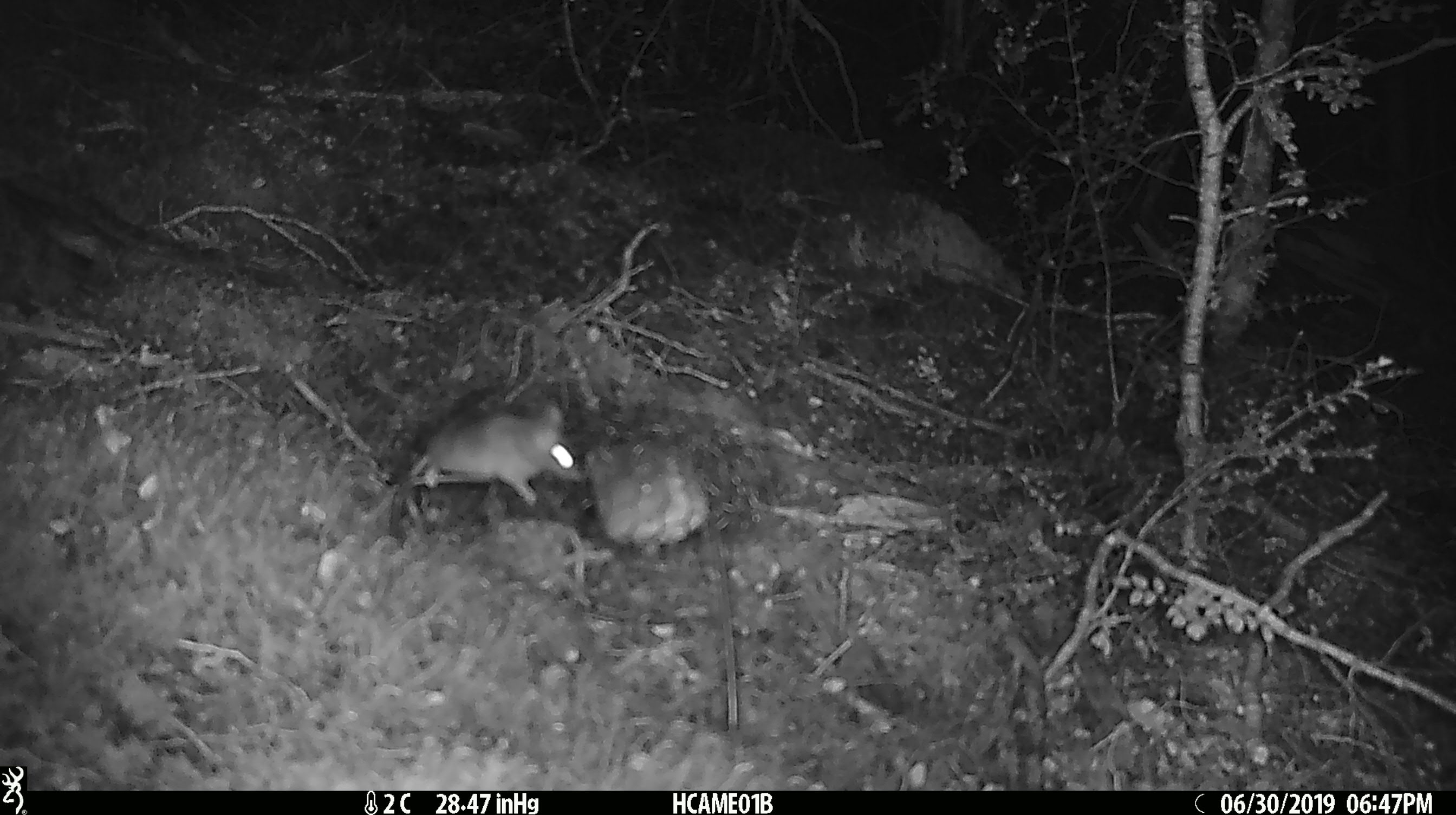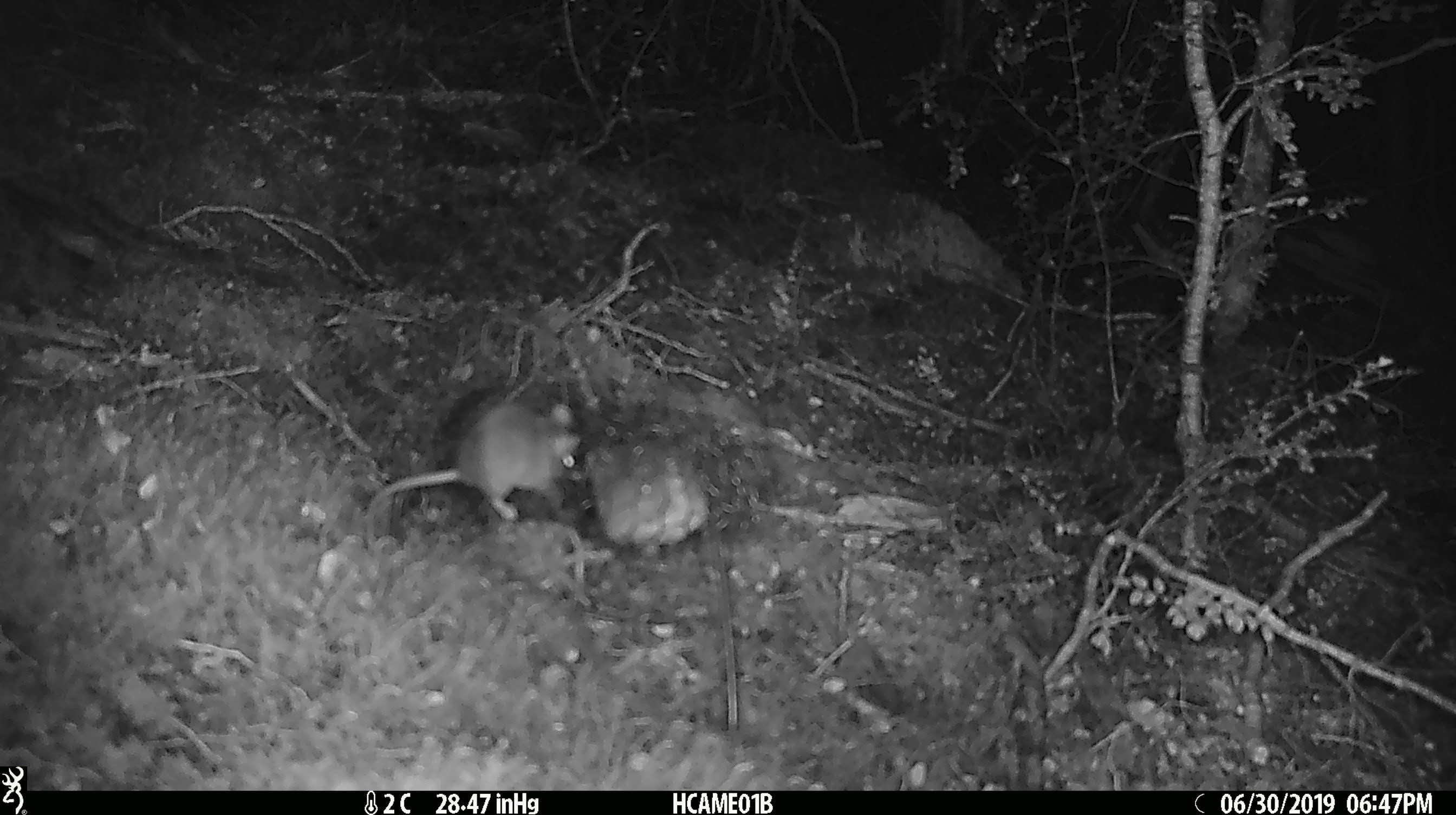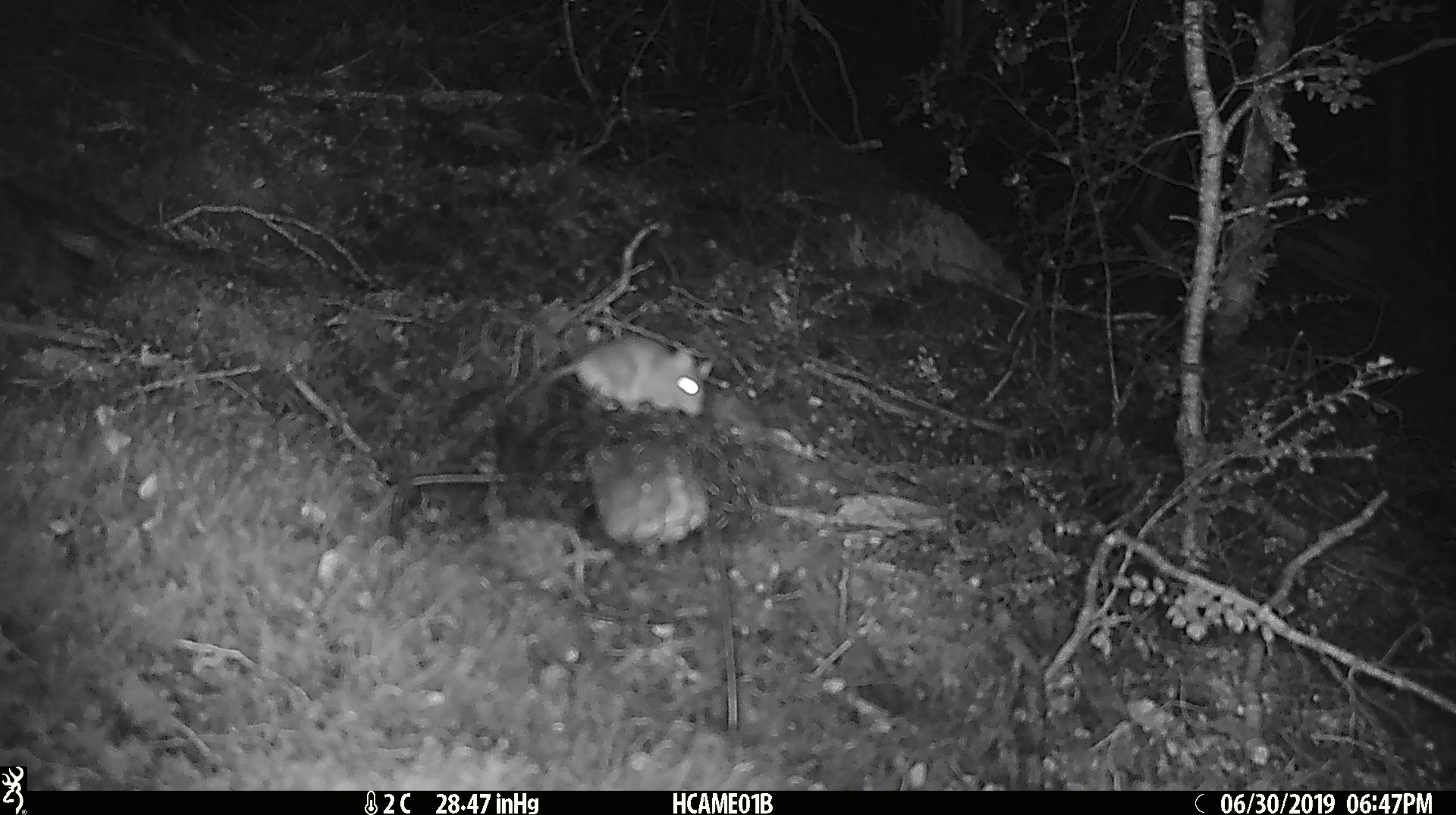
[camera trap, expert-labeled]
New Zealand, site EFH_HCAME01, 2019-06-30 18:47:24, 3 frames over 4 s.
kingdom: Animalia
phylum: Chordata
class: Mammalia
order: Rodentia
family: Muridae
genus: Mus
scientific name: Mus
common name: mouse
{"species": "mouse (Mus)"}